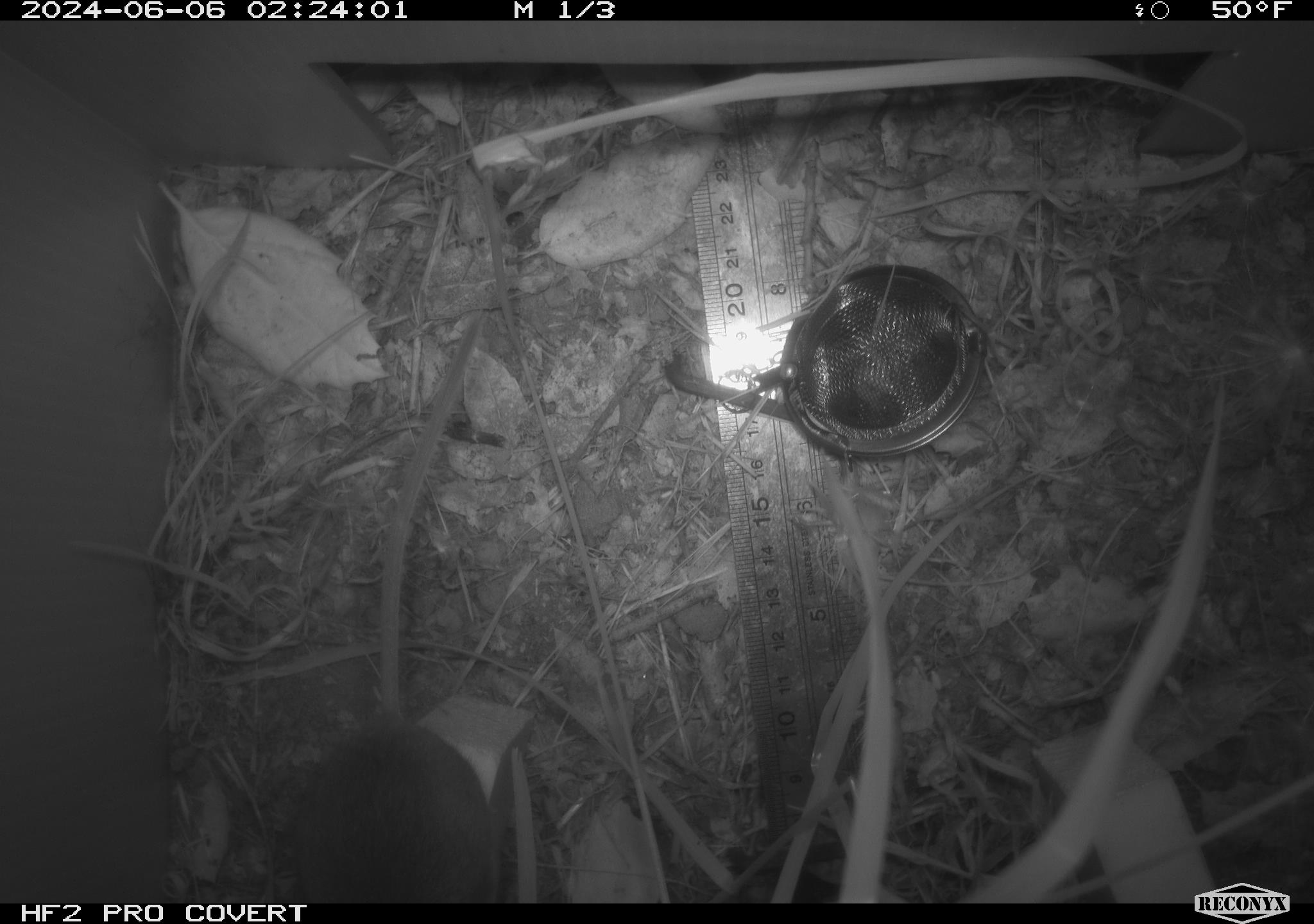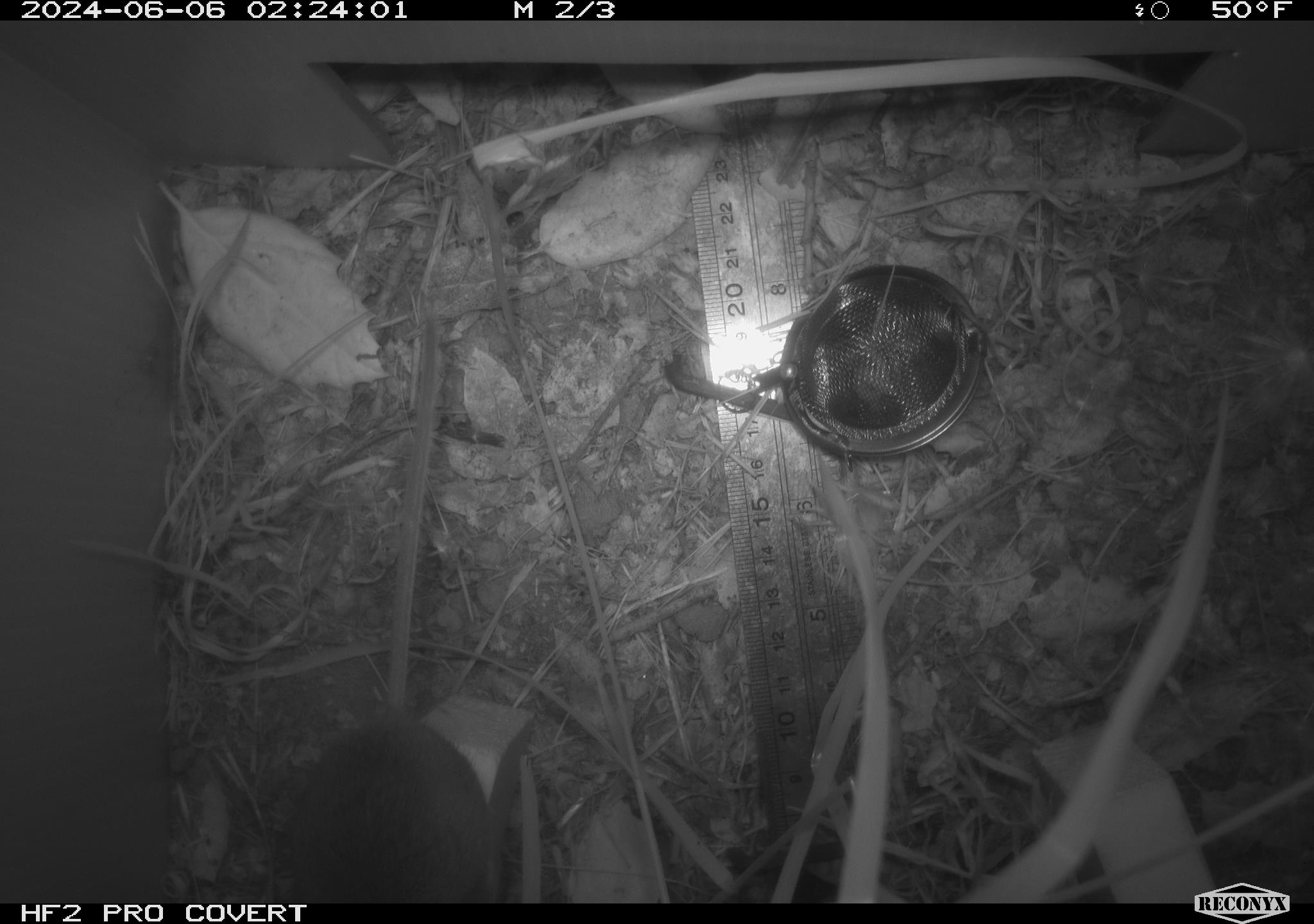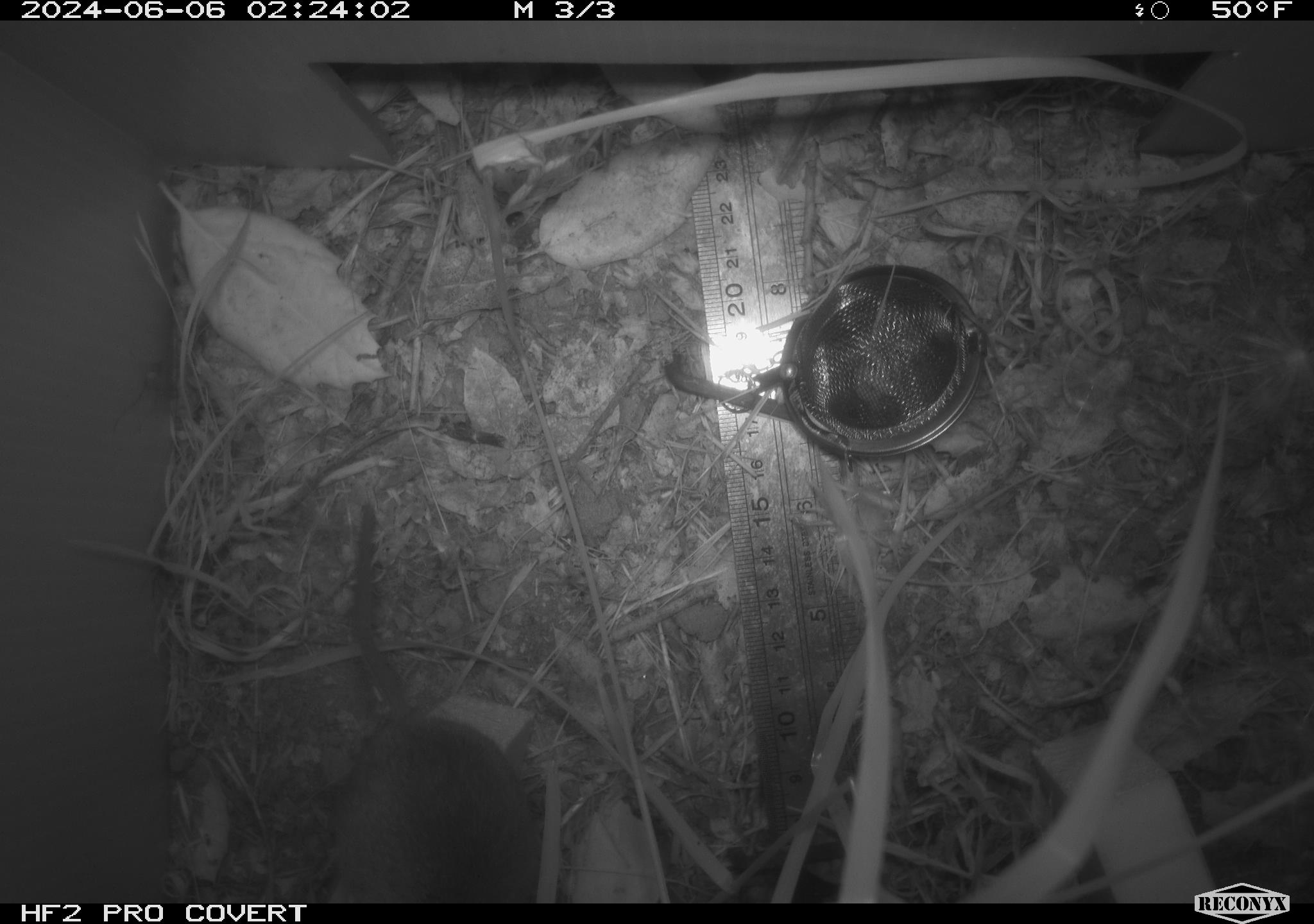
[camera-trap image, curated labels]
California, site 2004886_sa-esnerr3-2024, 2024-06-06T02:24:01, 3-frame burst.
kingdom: Animalia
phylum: Chordata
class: Mammalia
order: Rodentia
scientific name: Rodentia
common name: rodent